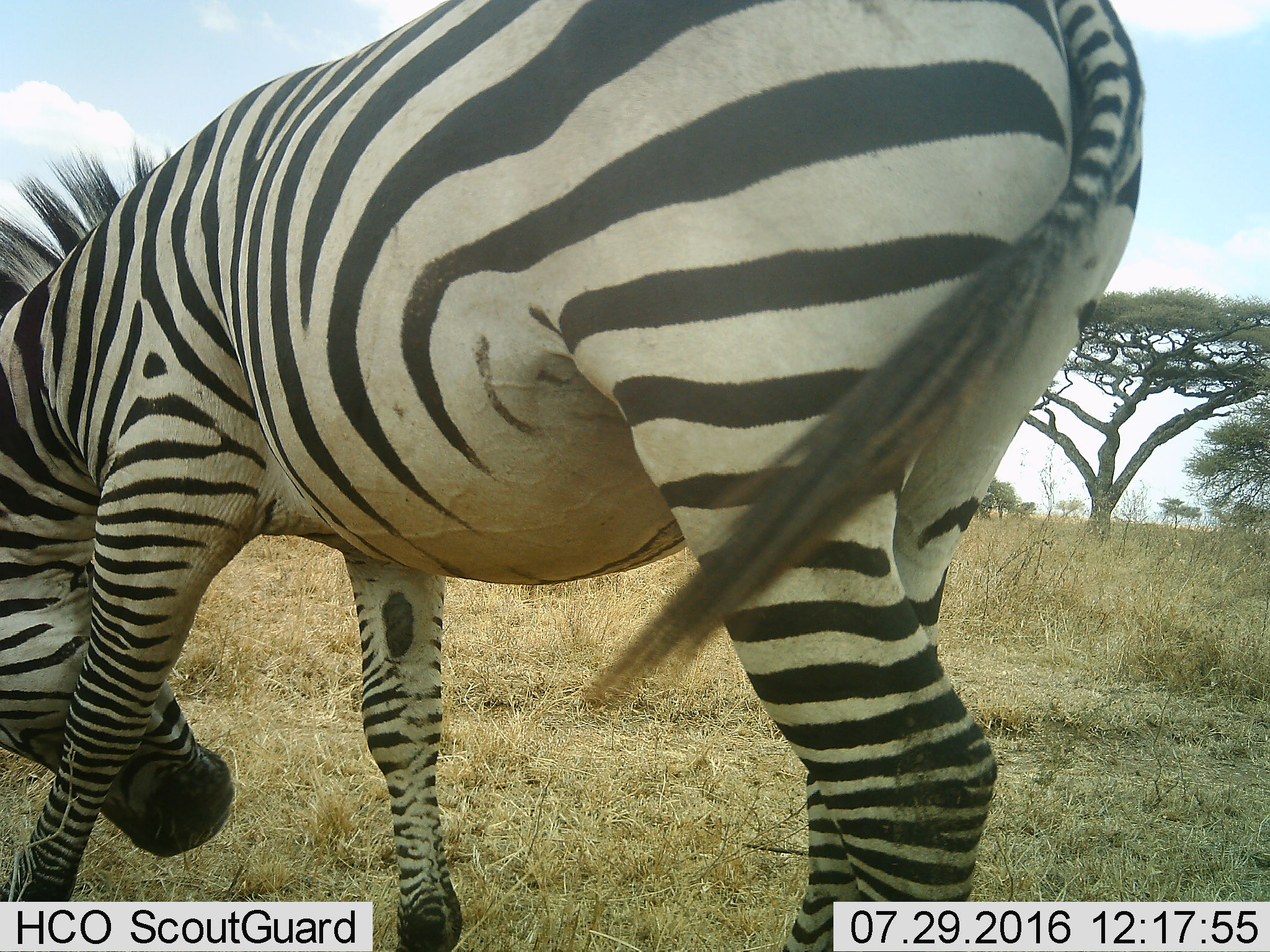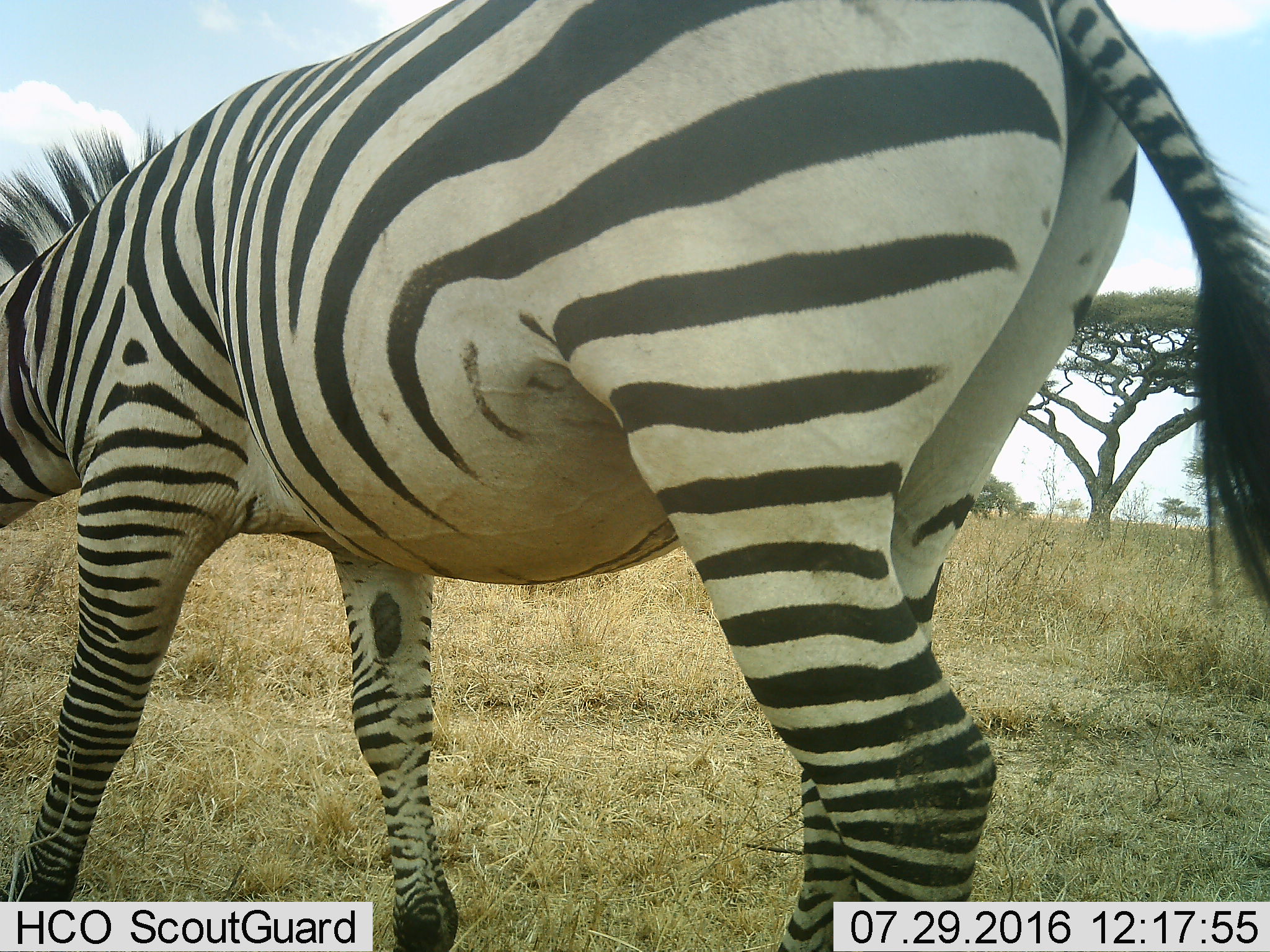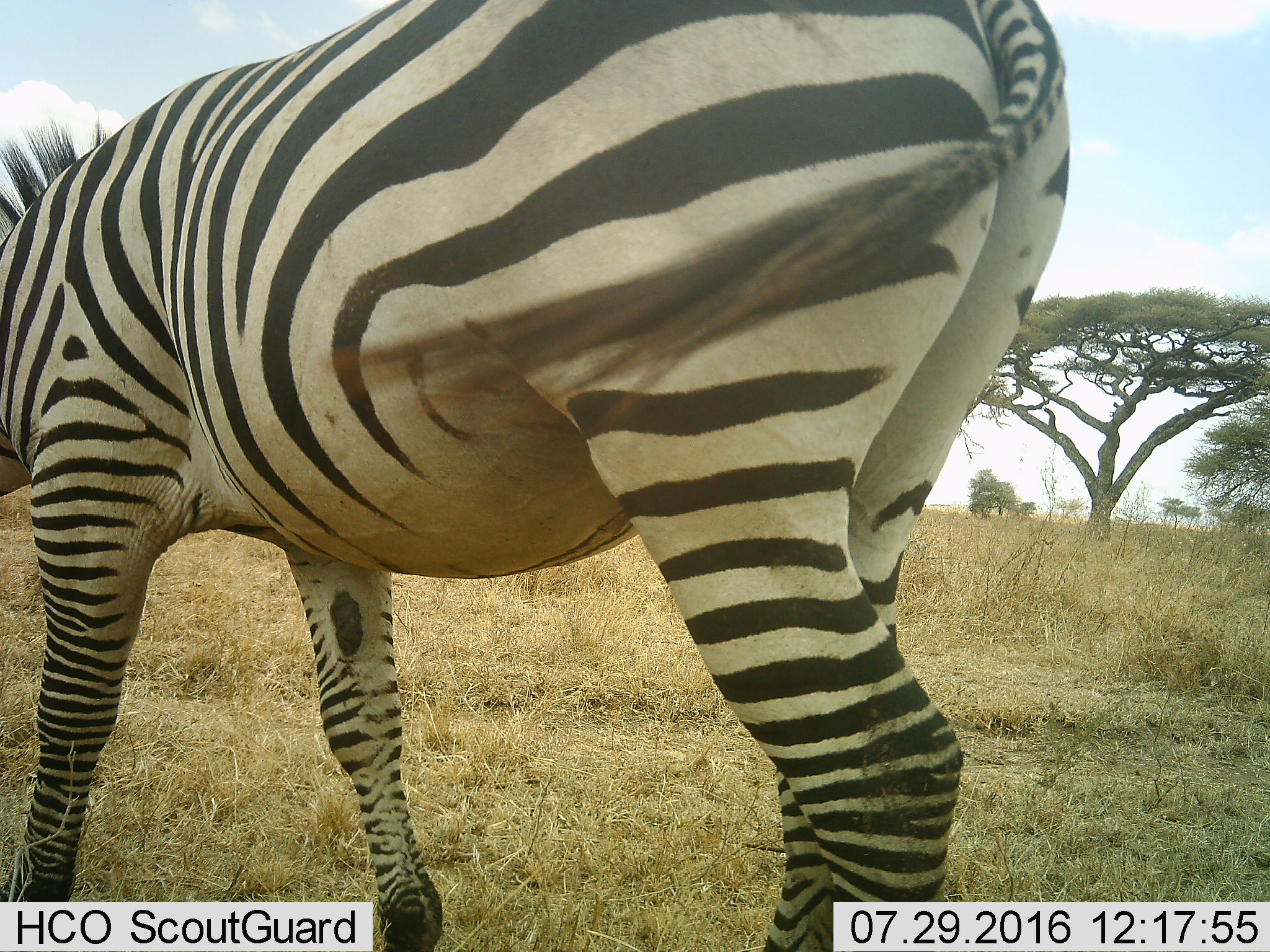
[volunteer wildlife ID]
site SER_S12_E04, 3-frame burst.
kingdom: Animalia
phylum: Chordata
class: Mammalia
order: Perissodactyla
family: Equidae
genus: Equus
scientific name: Equus quagga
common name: plains zebra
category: zebraplains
Zebraplains (plains zebra) (Equus quagga), count 1. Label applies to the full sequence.